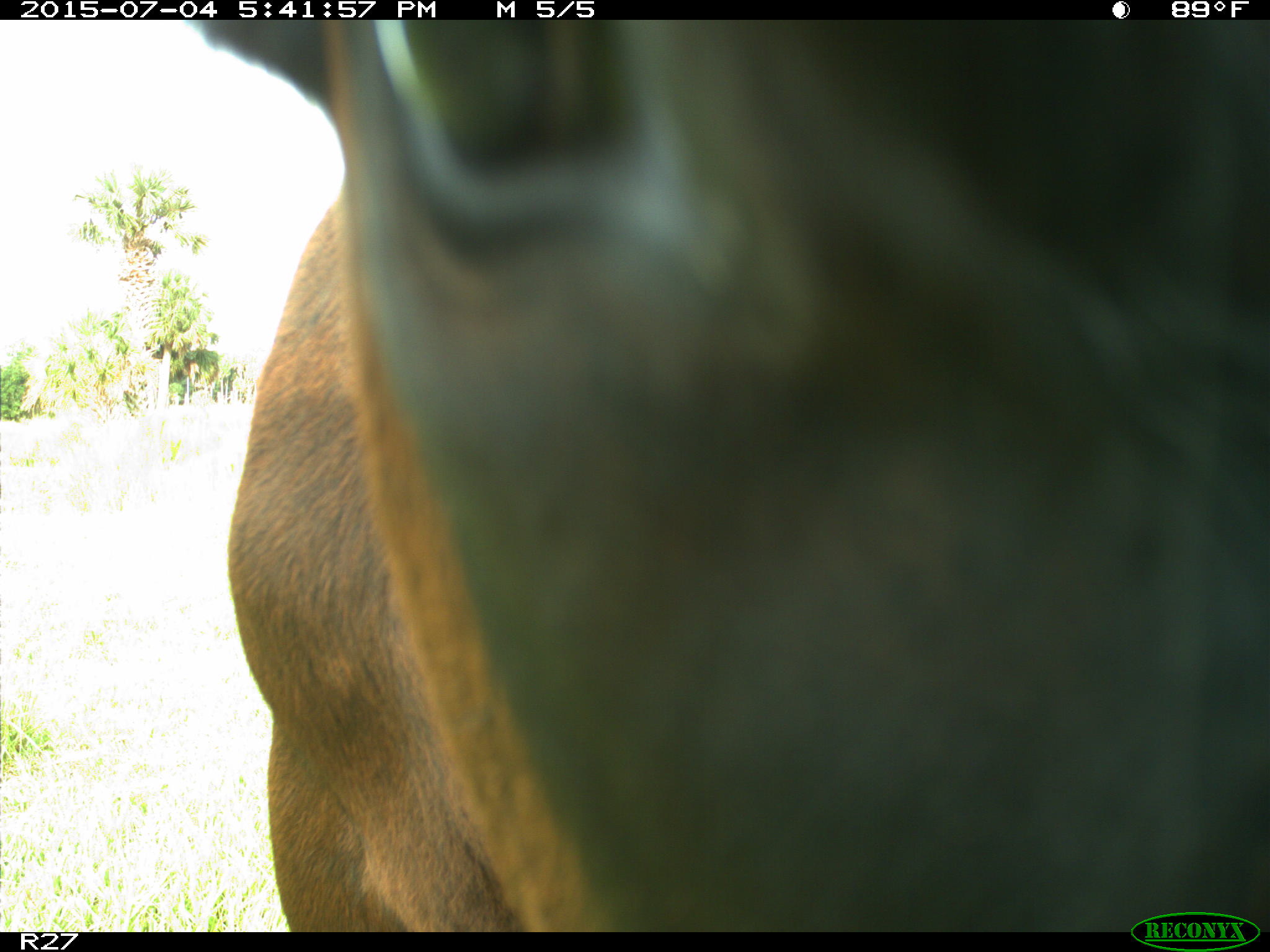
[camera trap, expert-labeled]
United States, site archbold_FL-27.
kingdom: Animalia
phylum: Chordata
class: Mammalia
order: Artiodactyla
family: Bovidae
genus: Bos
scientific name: Bos taurus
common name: domestic cow